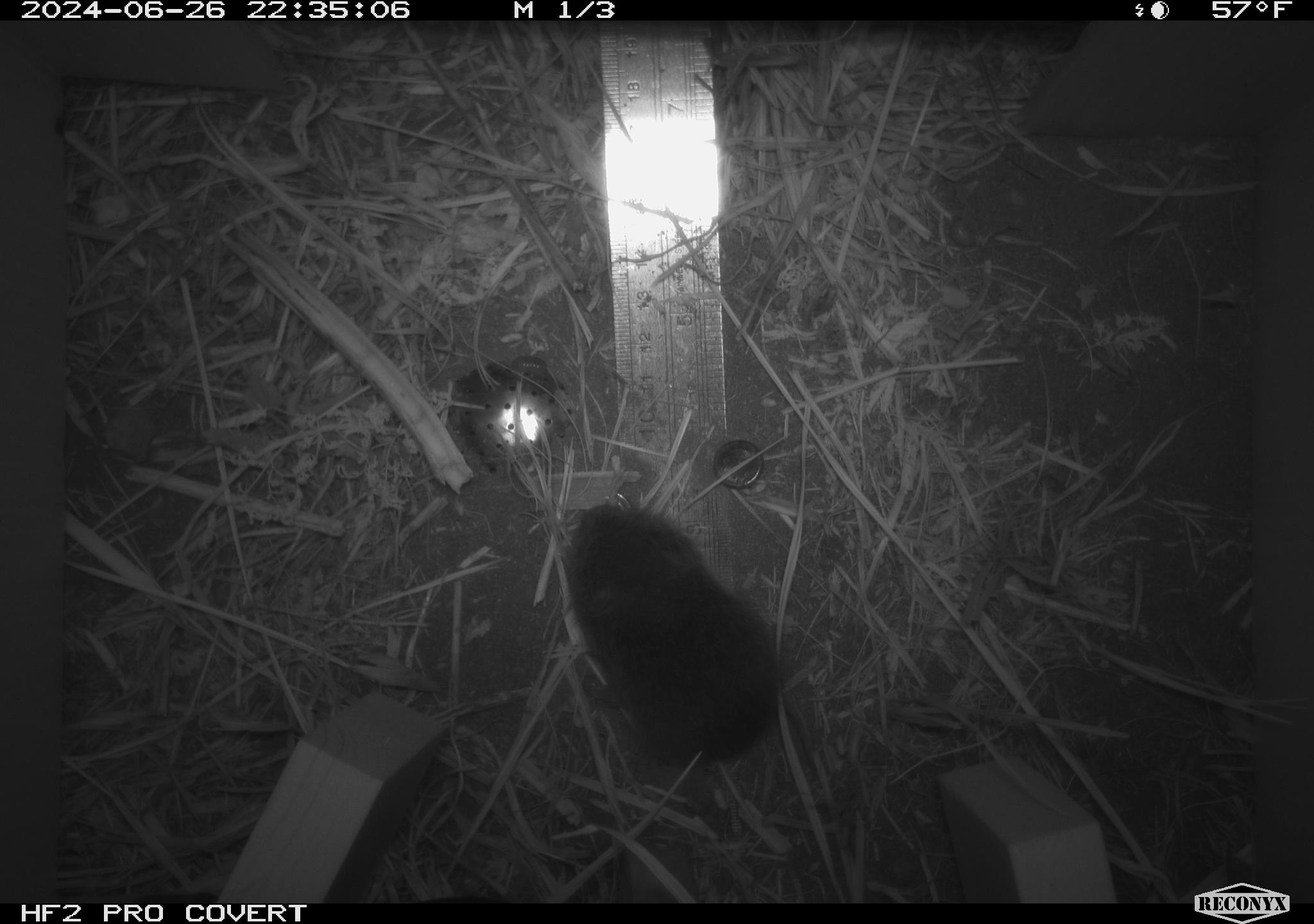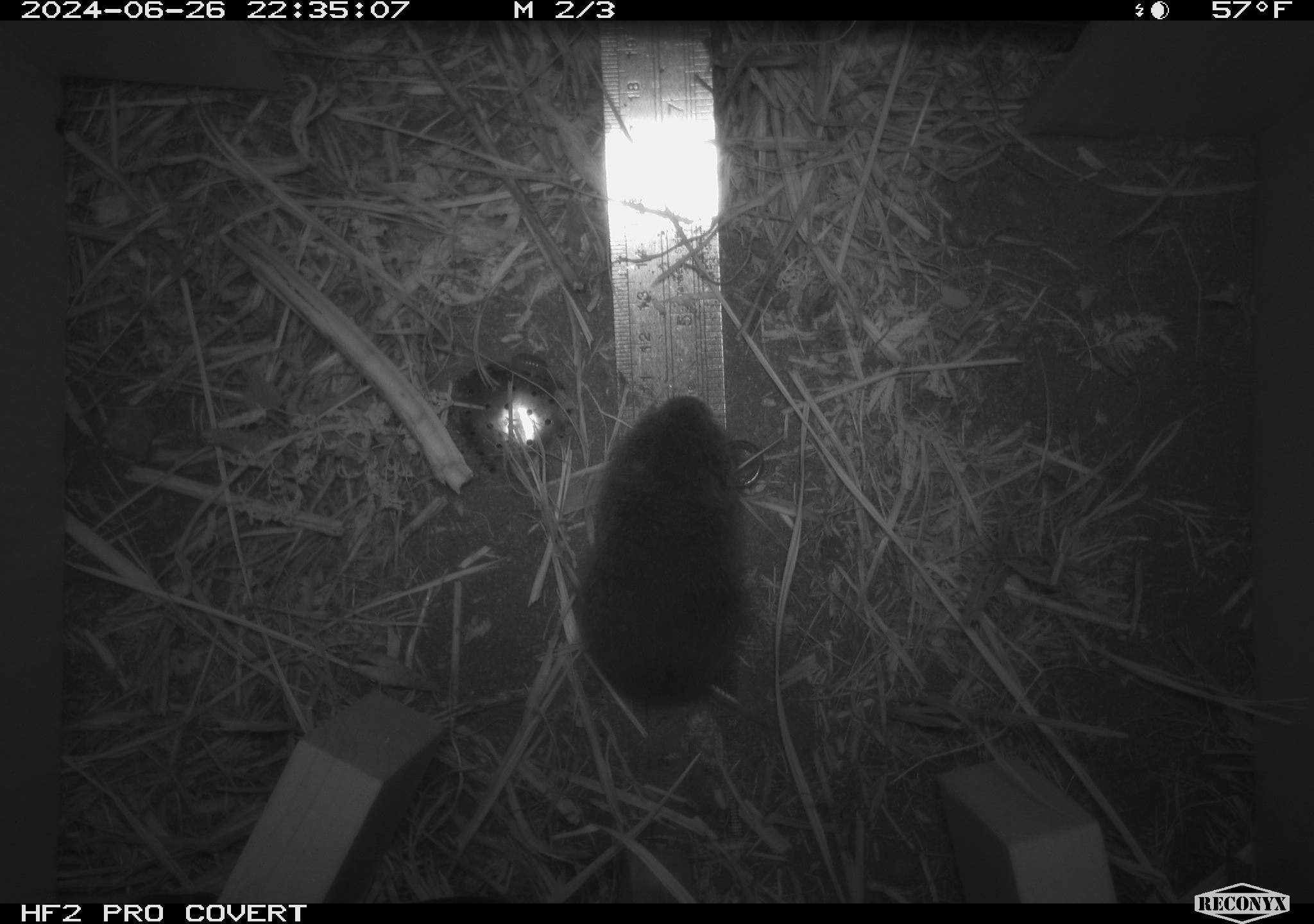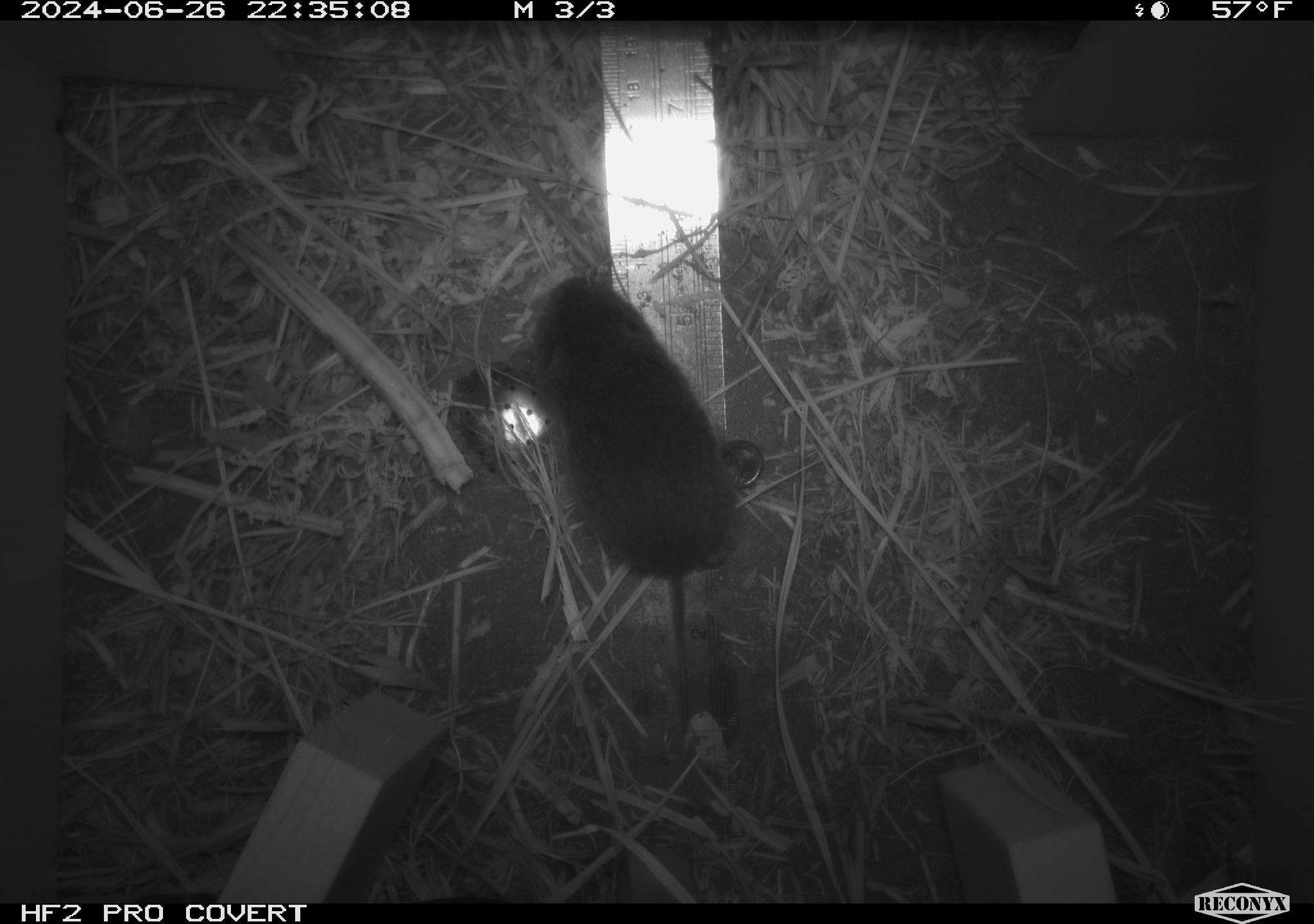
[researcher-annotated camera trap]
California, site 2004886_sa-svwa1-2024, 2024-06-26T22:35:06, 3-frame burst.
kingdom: Animalia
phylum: Chordata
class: Mammalia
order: Rodentia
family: Cricetidae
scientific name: Arvicolinae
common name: voles, lemmings, and muskrats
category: arvicolinae subfamily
Arvicolinae subfamily (voles, lemmings, and muskrats) (Arvicolinae).